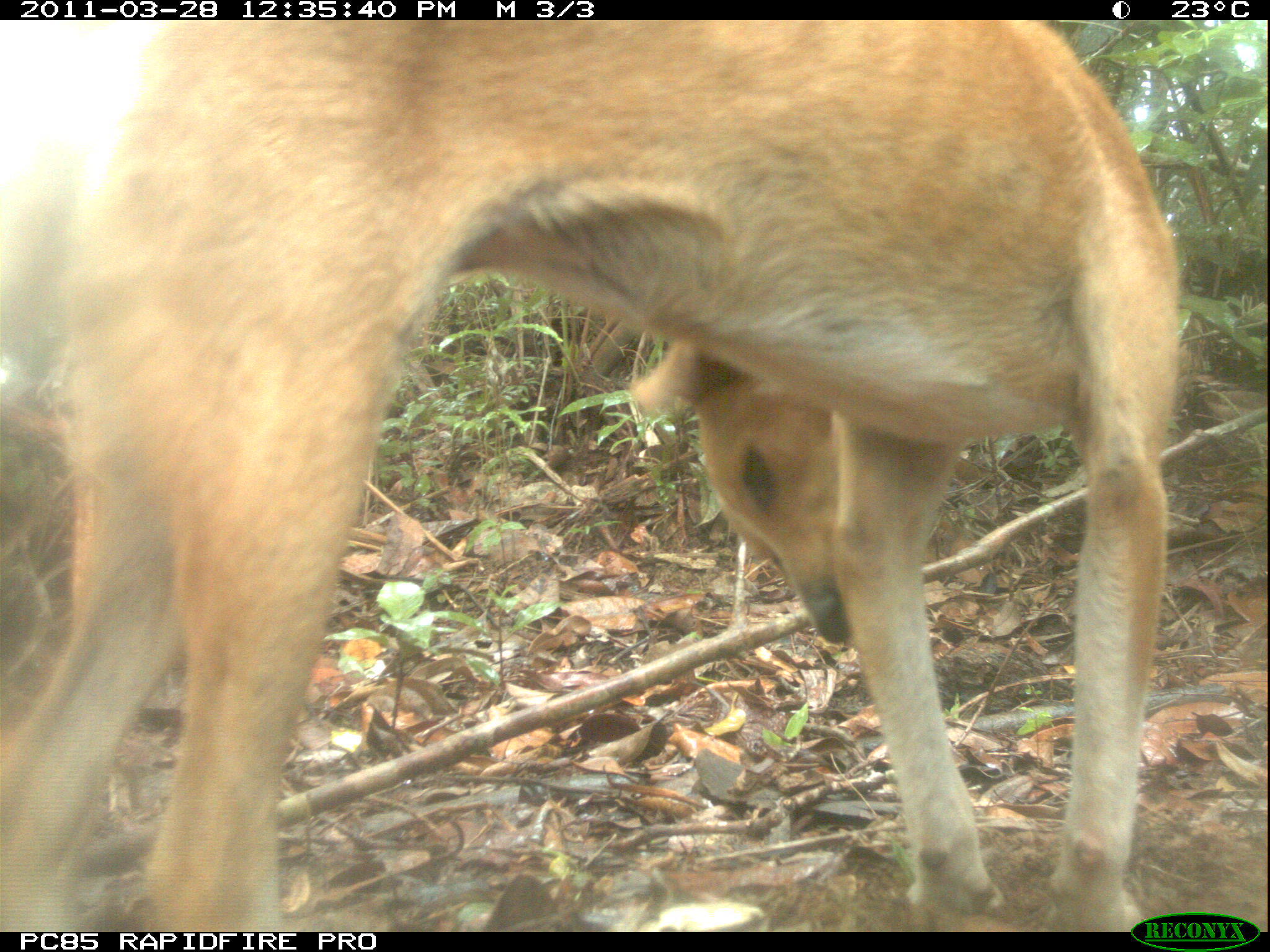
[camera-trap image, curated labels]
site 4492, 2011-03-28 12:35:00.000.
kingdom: Animalia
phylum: Chordata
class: Mammalia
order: Carnivora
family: Canidae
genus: Canis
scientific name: Canis familiaris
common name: domestic dog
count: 2